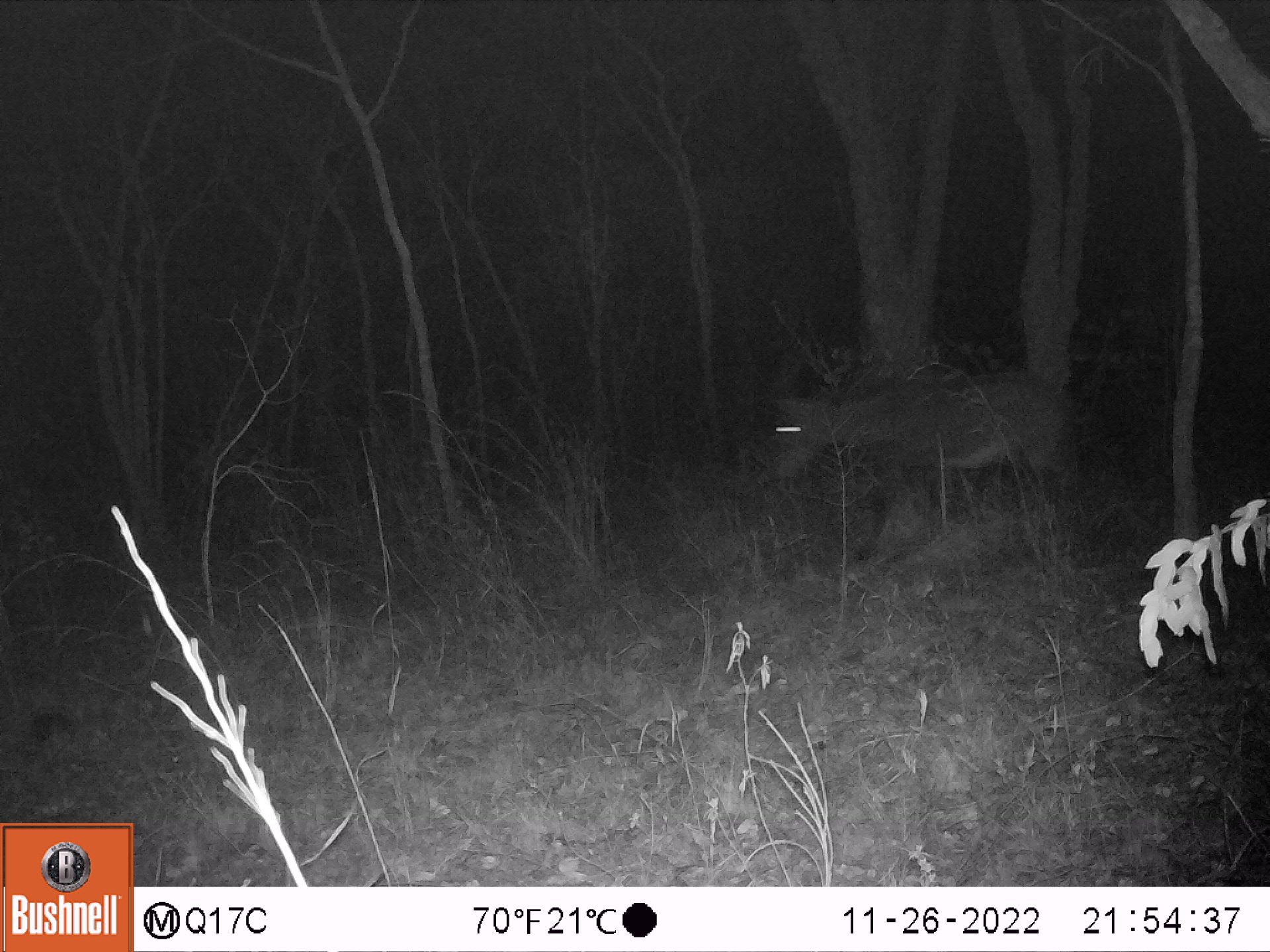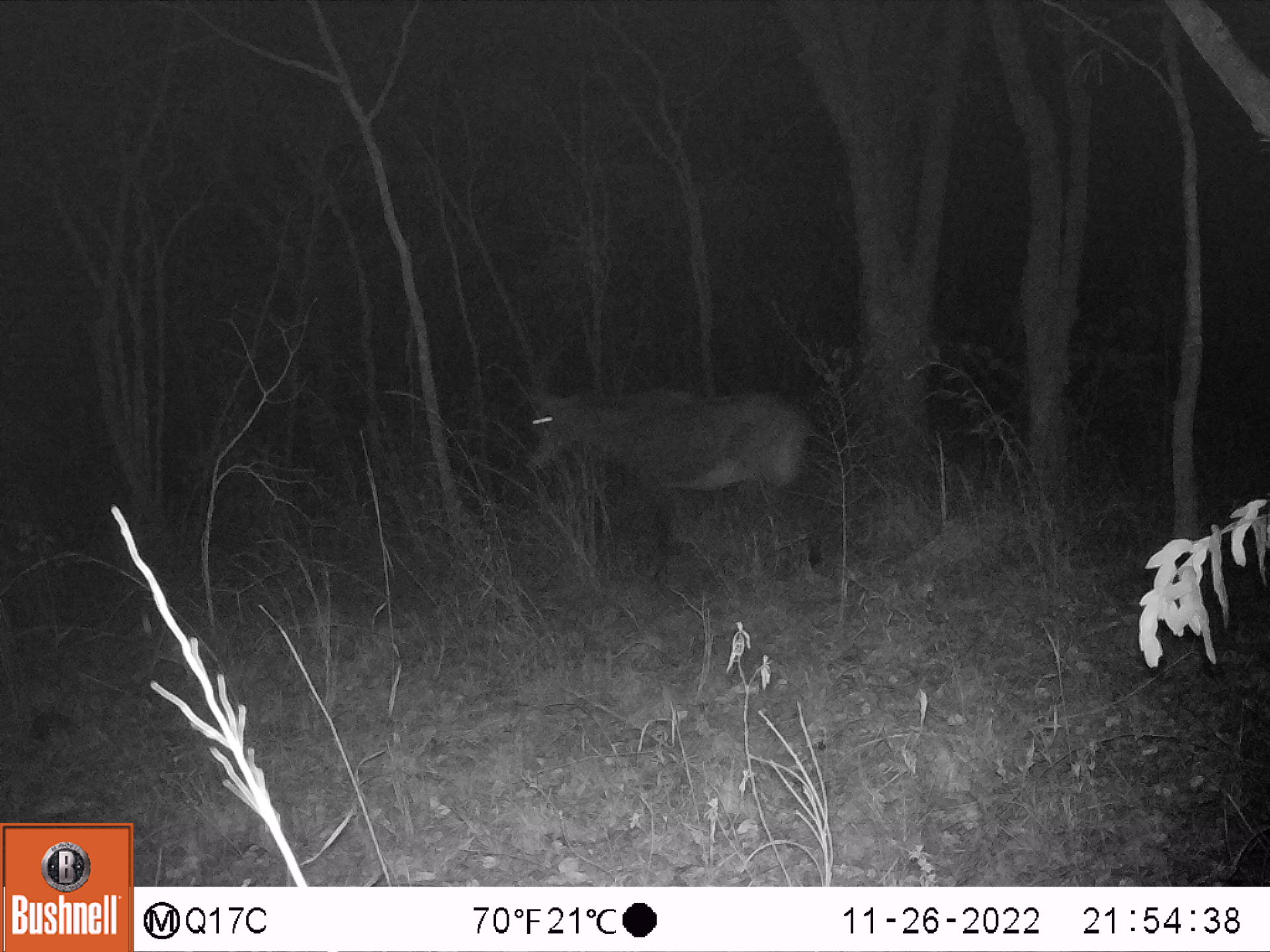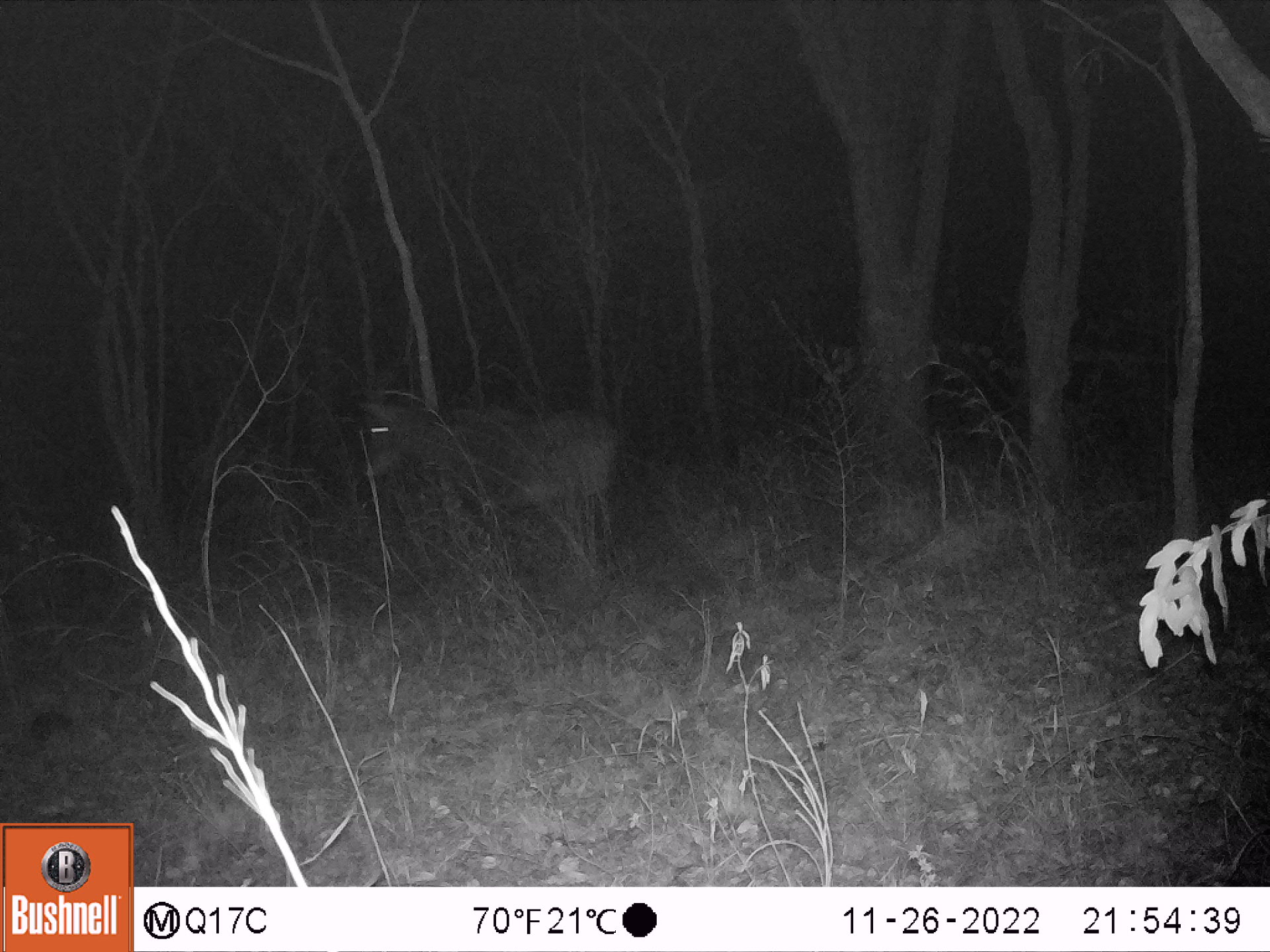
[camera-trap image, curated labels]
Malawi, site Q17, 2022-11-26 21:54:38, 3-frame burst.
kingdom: Animalia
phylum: Chordata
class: Mammalia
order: Artiodactyla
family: Bovidae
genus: Hippotragus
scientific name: Hippotragus niger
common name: sable antelope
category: sable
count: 1